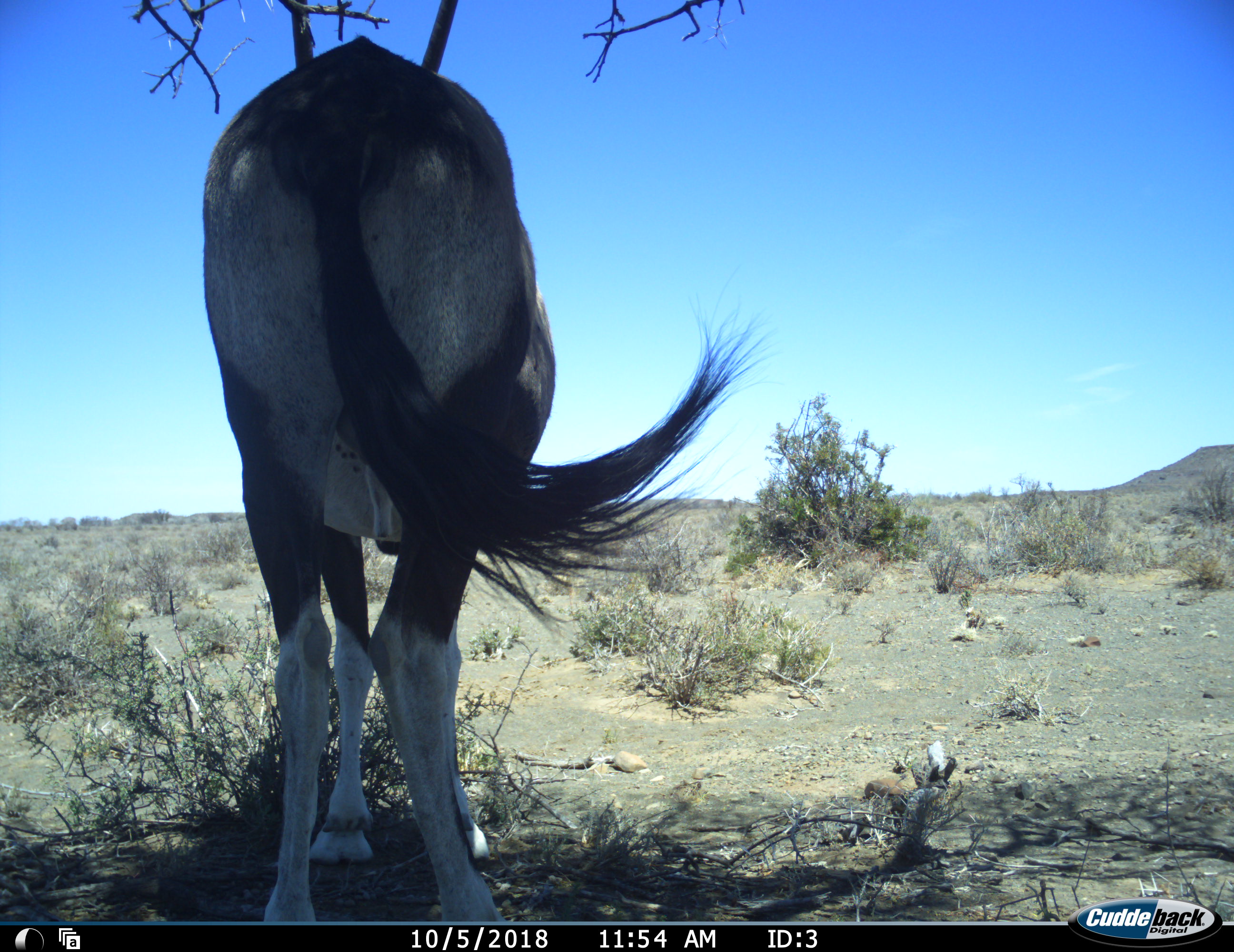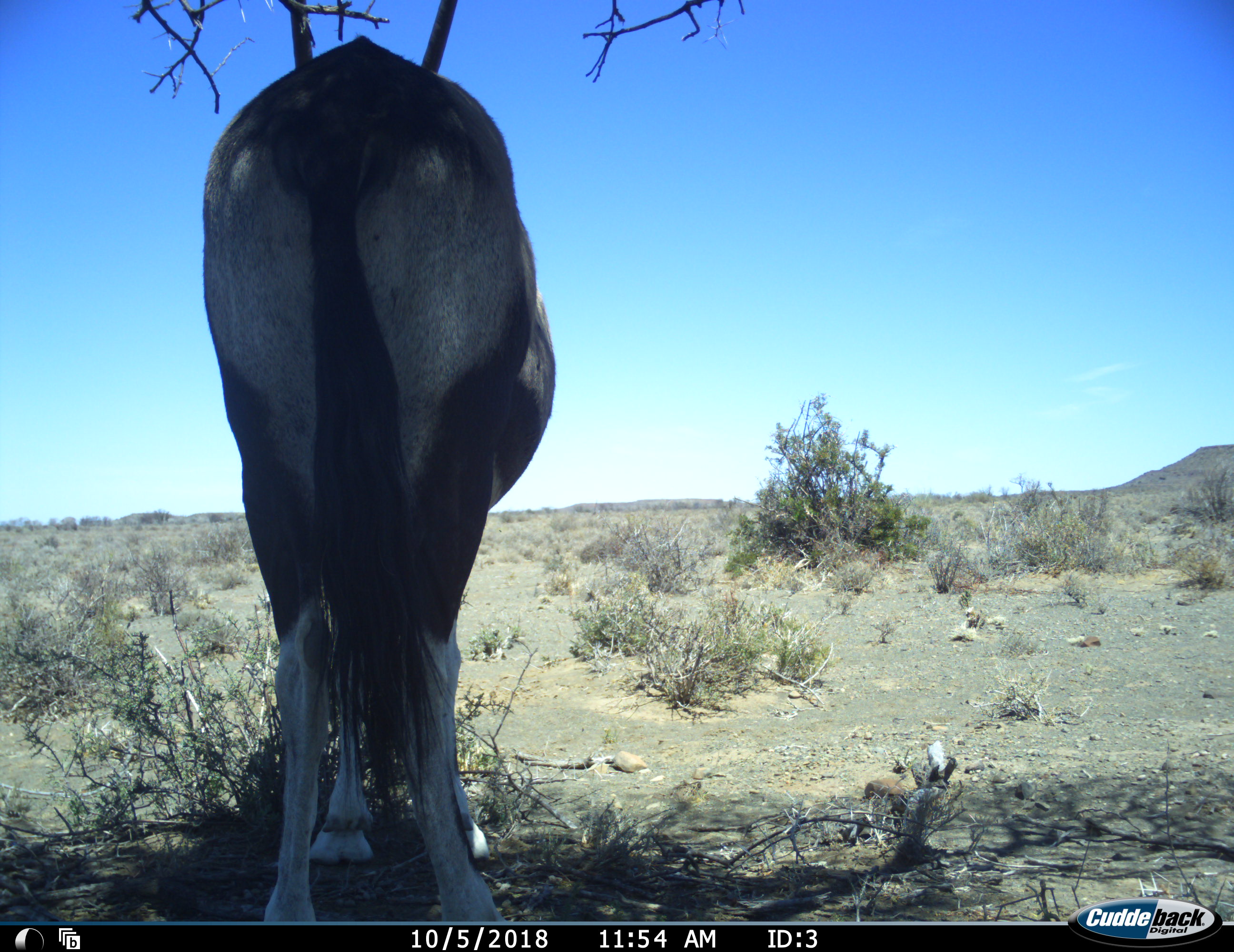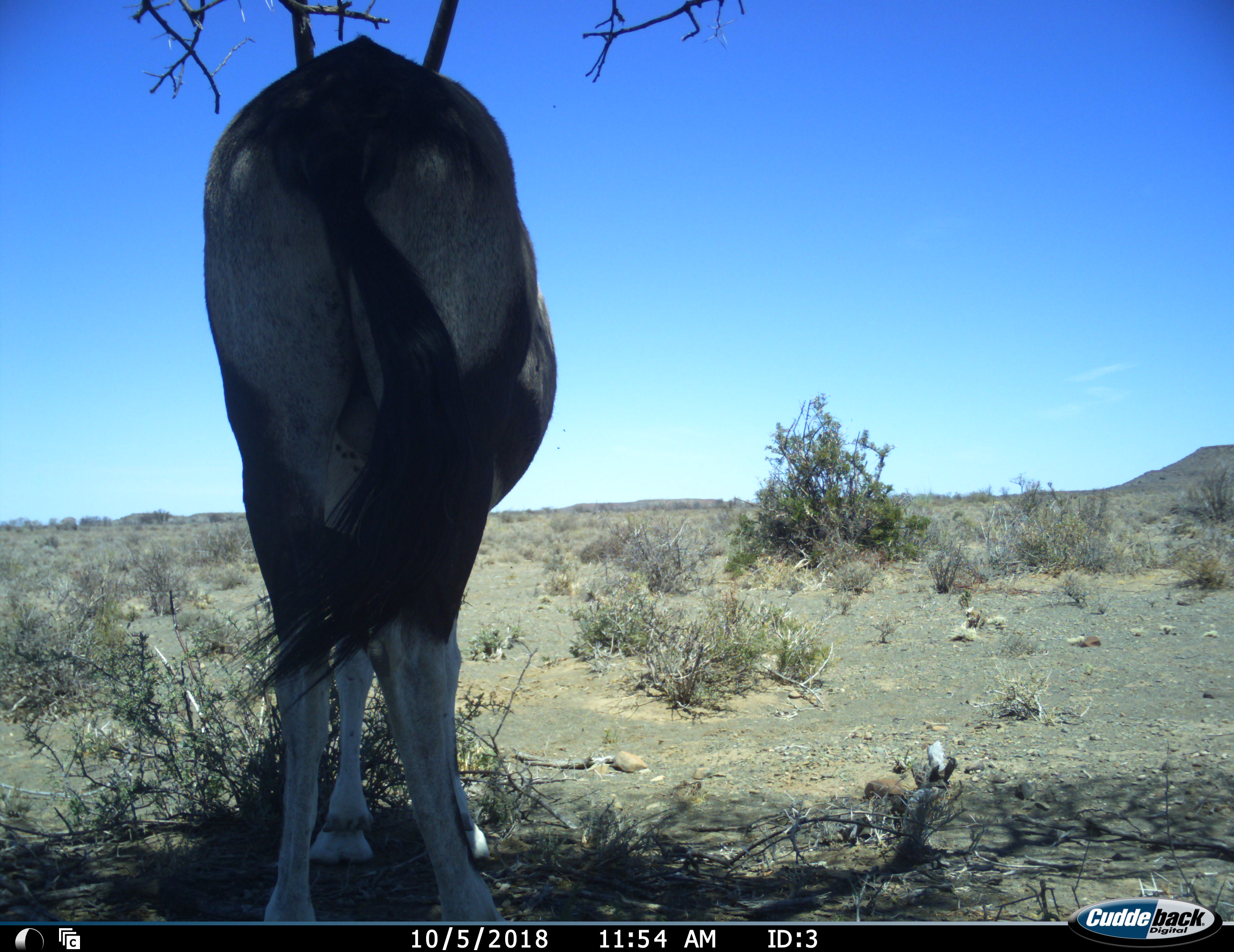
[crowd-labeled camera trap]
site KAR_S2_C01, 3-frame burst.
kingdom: Animalia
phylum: Chordata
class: Mammalia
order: Artiodactyla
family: Bovidae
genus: Oryx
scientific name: Oryx gazella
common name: gemsbok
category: oryx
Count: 1.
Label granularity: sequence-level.